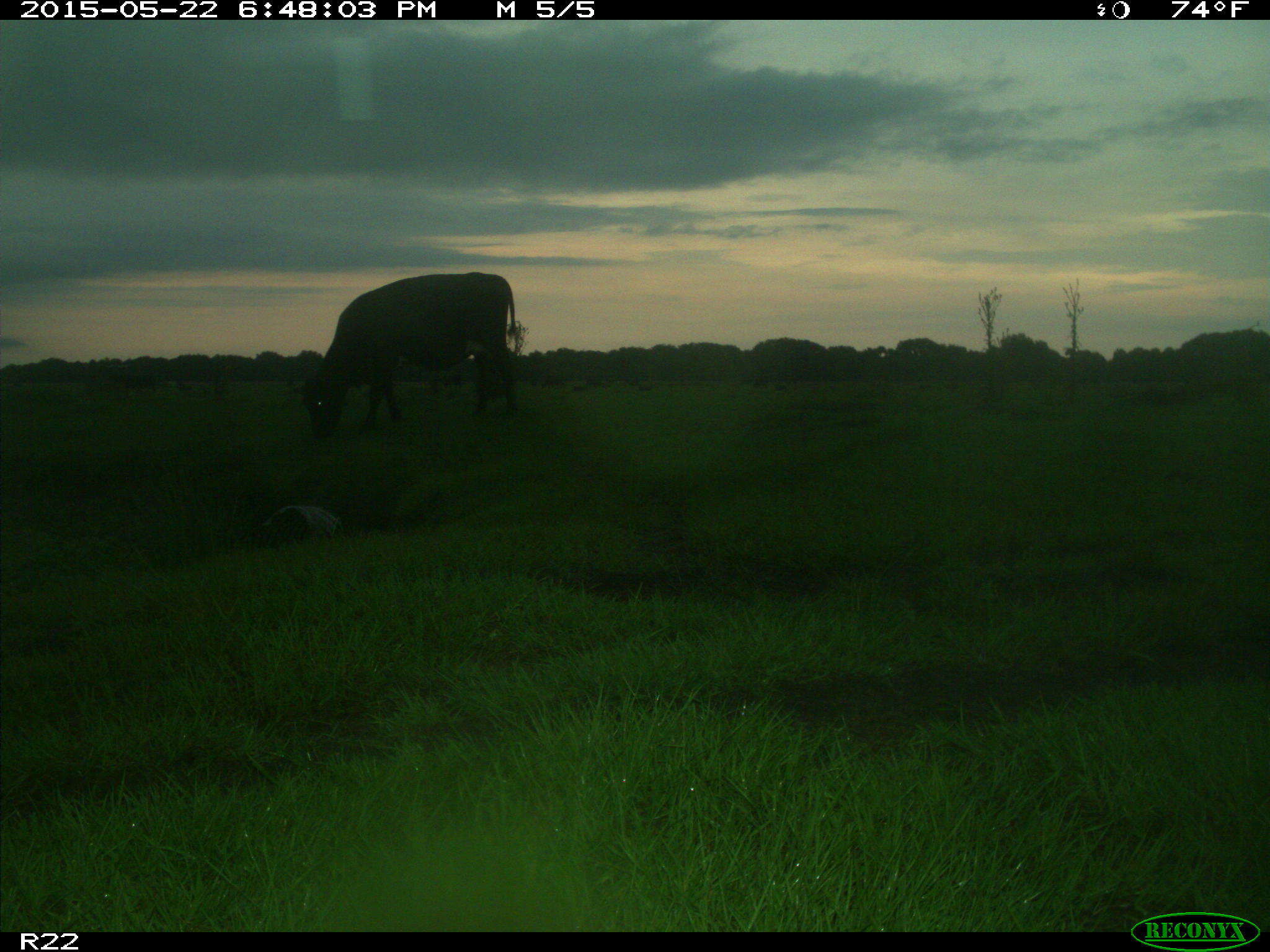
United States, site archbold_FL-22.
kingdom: Animalia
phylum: Chordata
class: Mammalia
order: Artiodactyla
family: Bovidae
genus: Bos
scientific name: Bos taurus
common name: domestic cow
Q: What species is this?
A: Bos taurus (domestic cow).